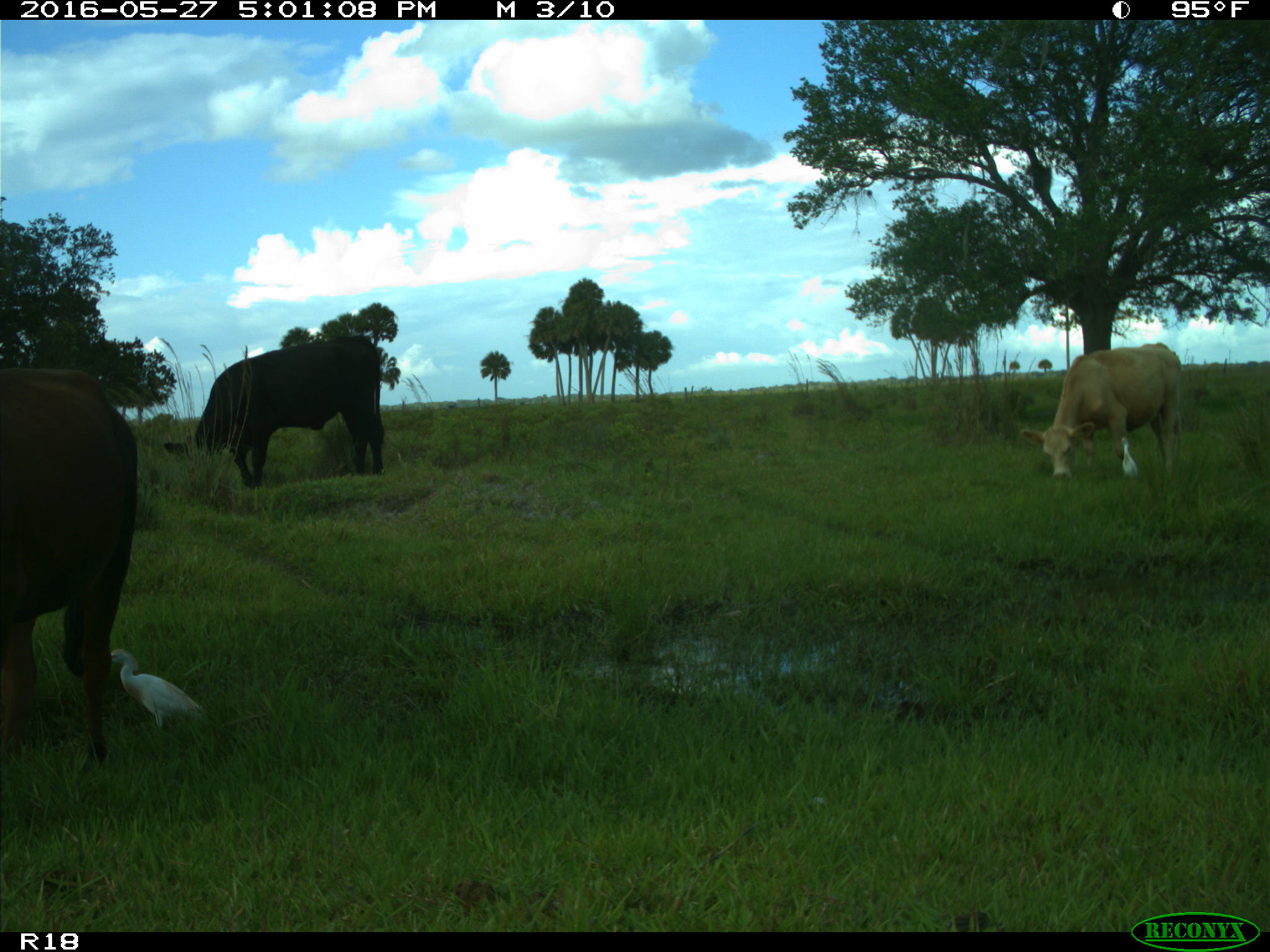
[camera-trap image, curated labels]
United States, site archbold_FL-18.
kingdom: Animalia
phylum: Chordata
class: Mammalia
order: Artiodactyla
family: Bovidae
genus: Bos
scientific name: Bos taurus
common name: domestic cow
Bos taurus (domestic cow).